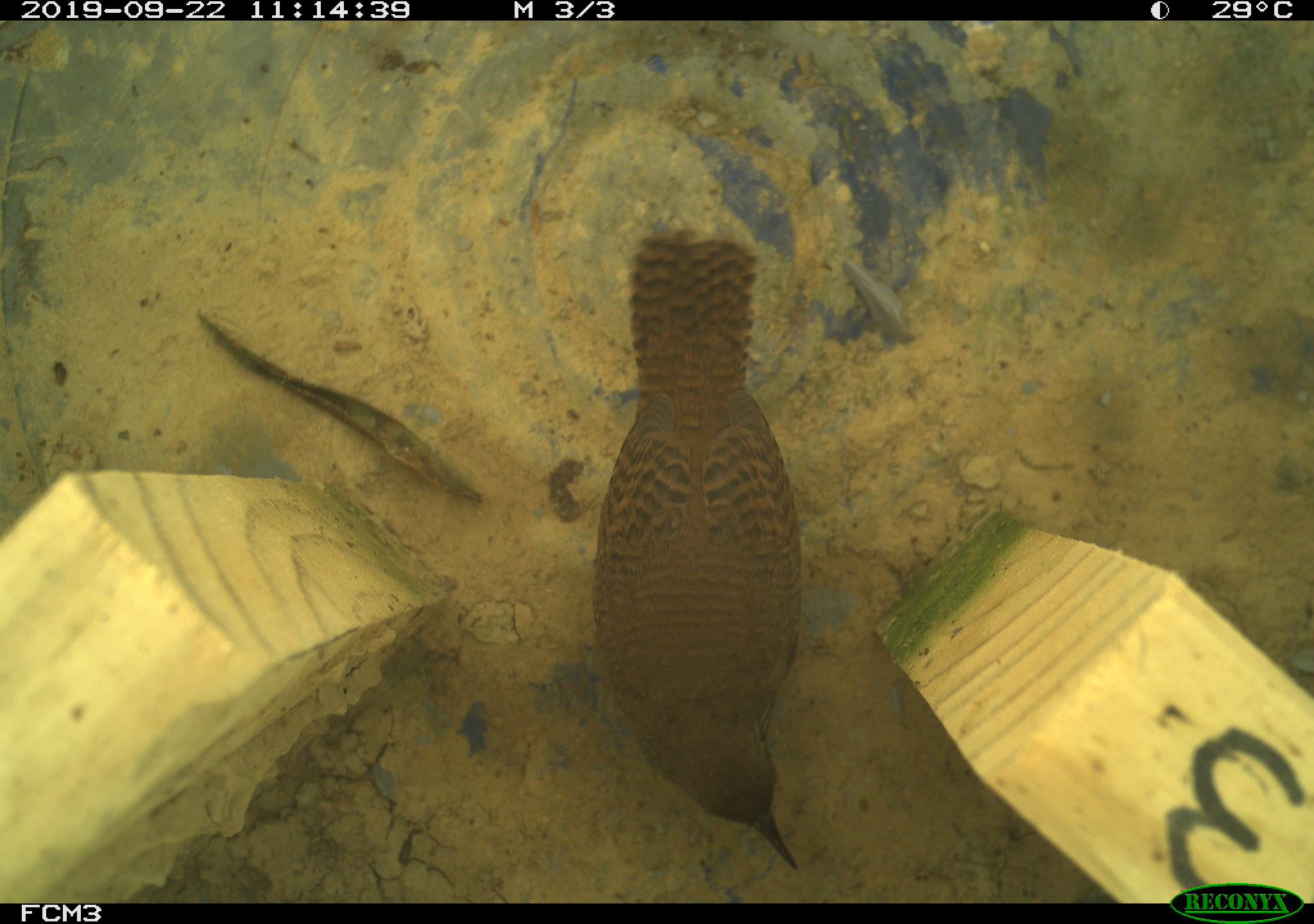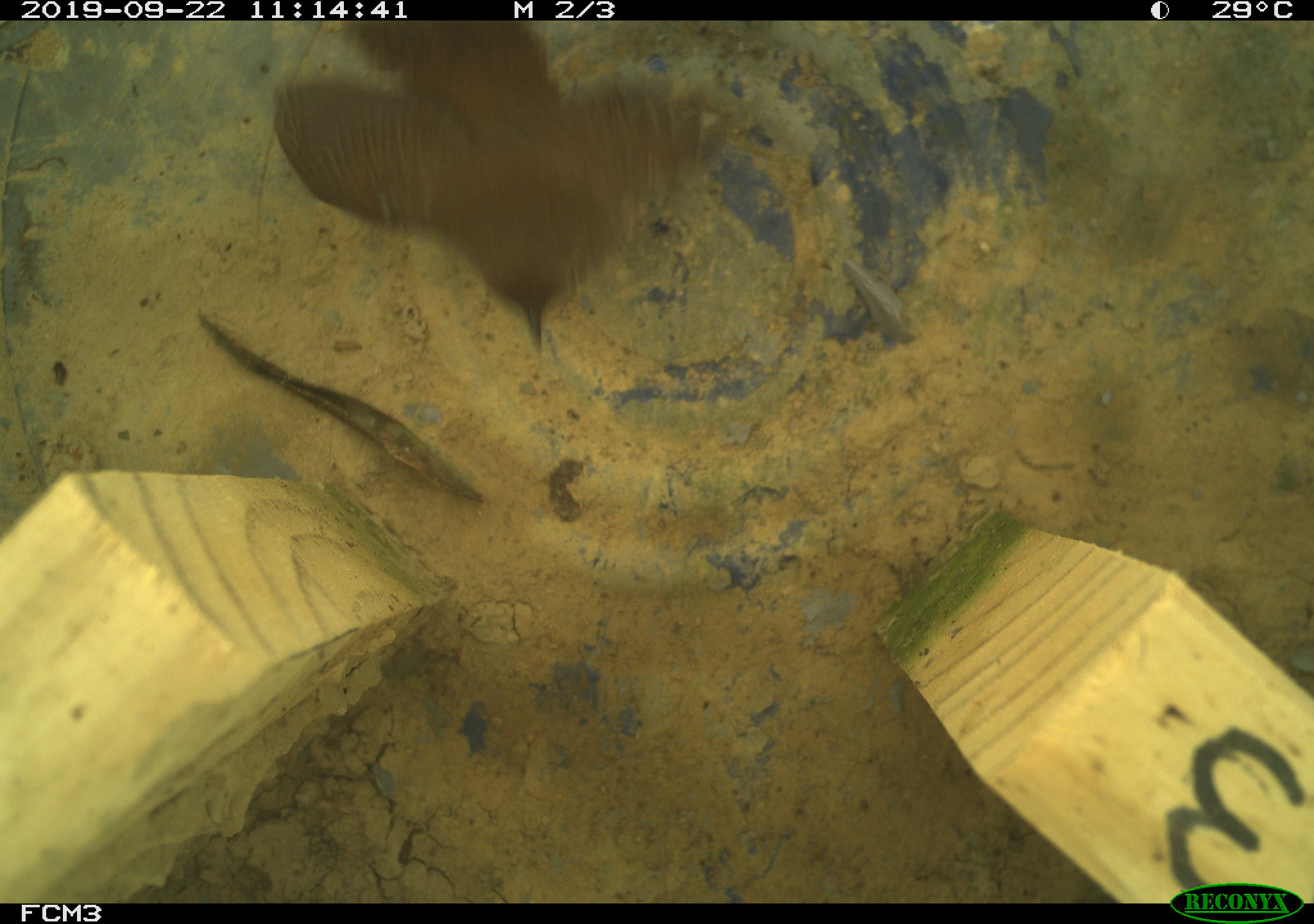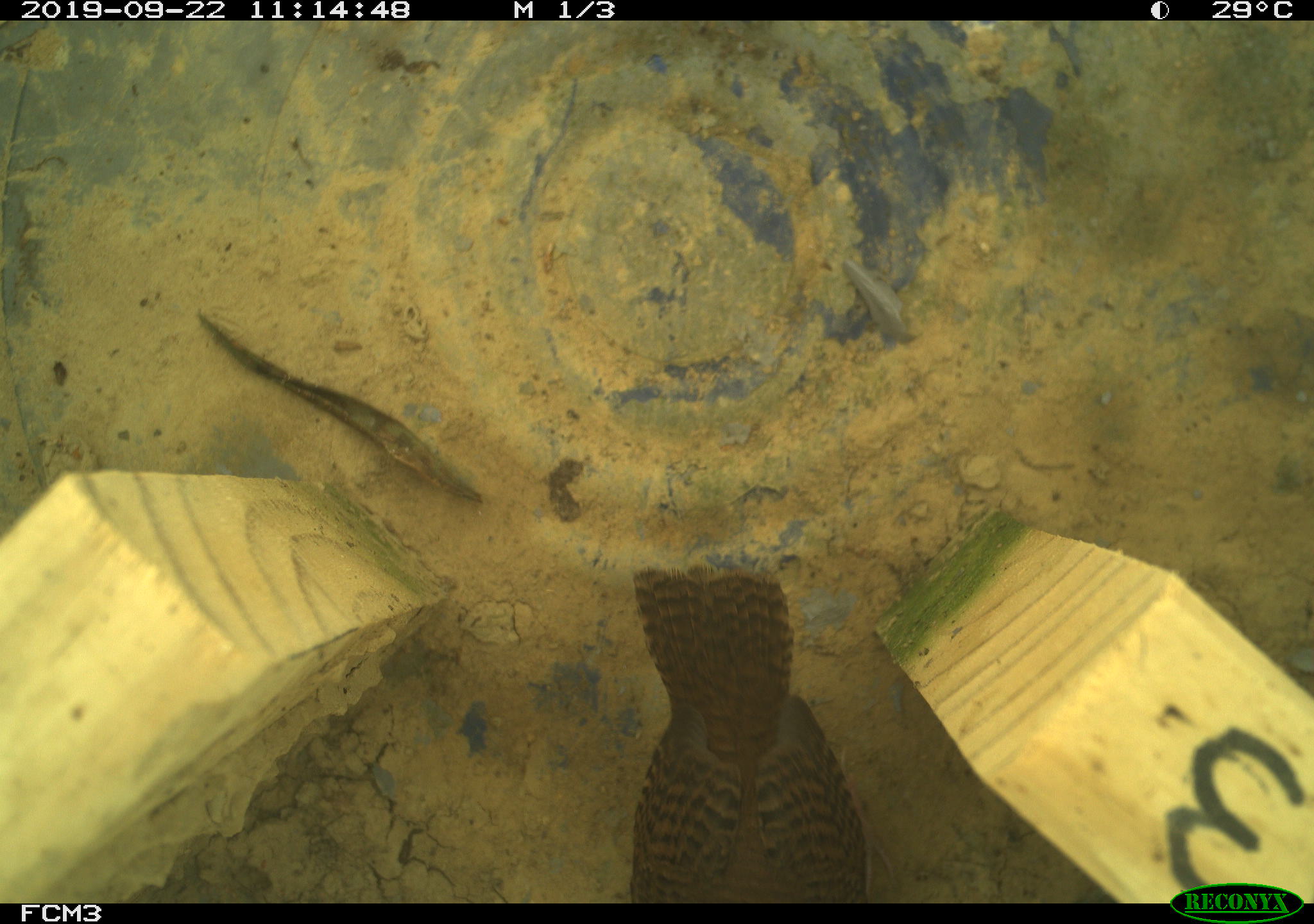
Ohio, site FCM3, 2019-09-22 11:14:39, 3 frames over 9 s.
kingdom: Animalia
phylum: Chordata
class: Aves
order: Passeriformes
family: Troglodytidae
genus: Troglodytes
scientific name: Troglodytes aedon aedon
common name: northern house wren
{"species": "northern house wren (Troglodytes aedon aedon)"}